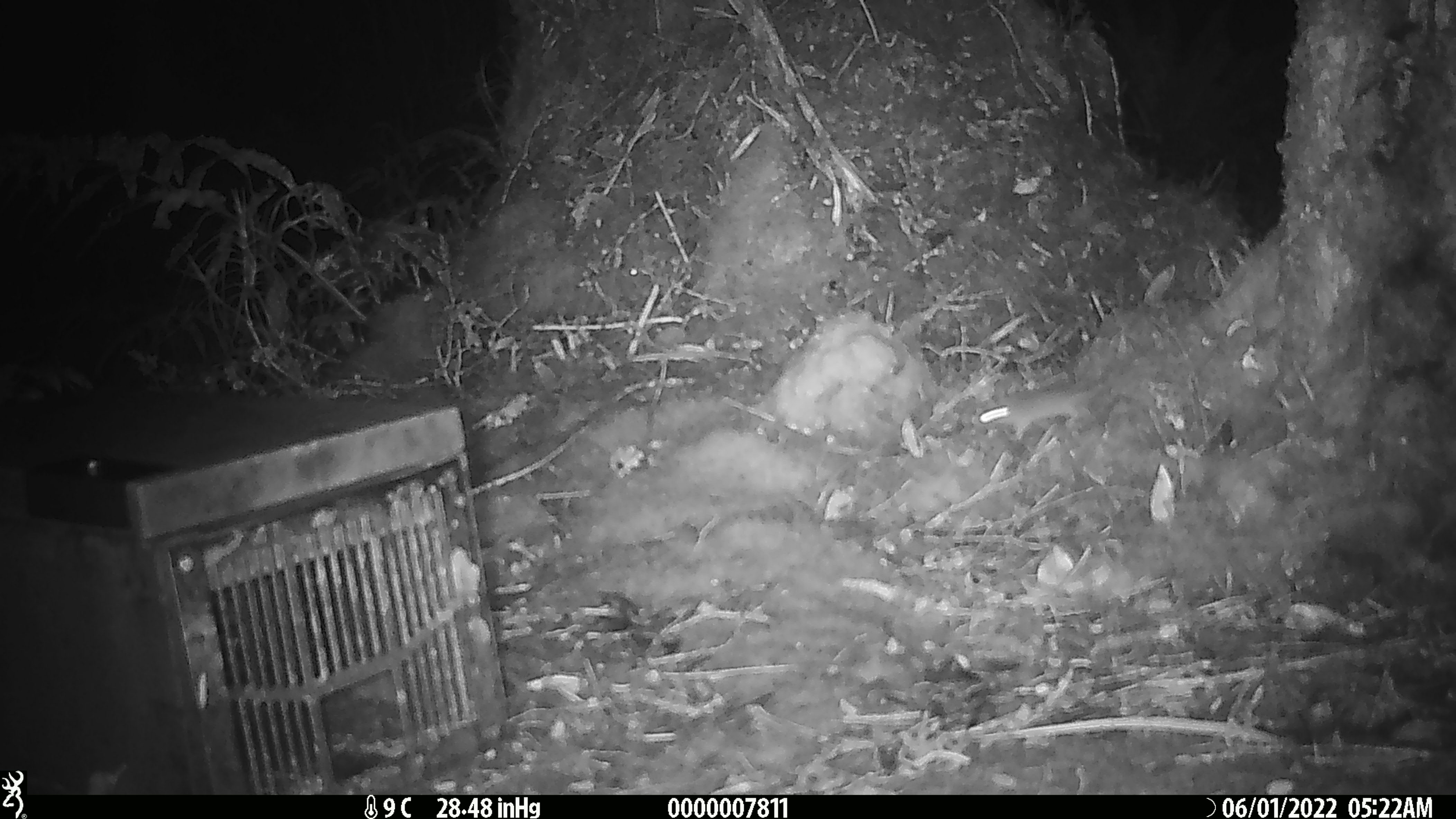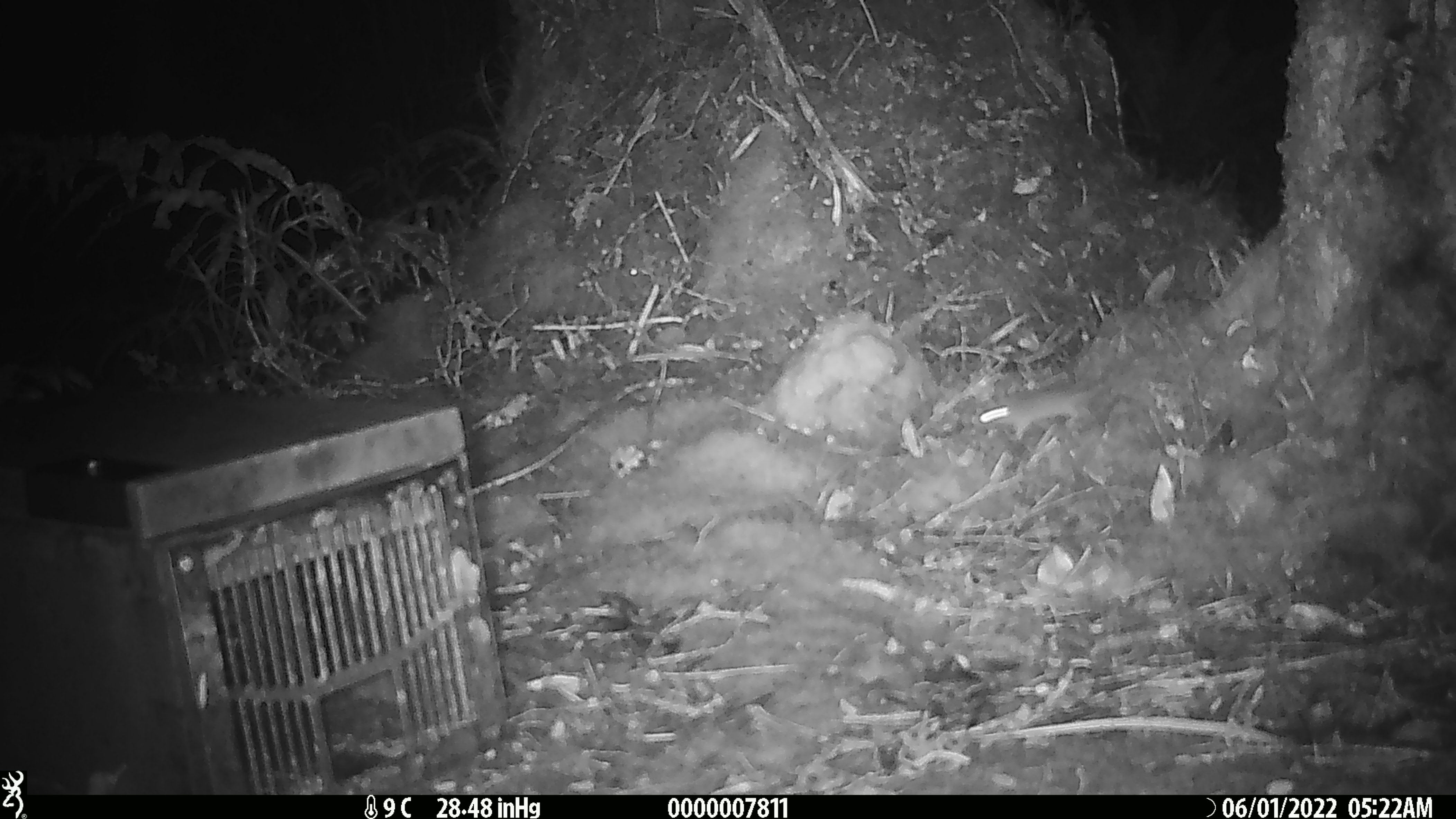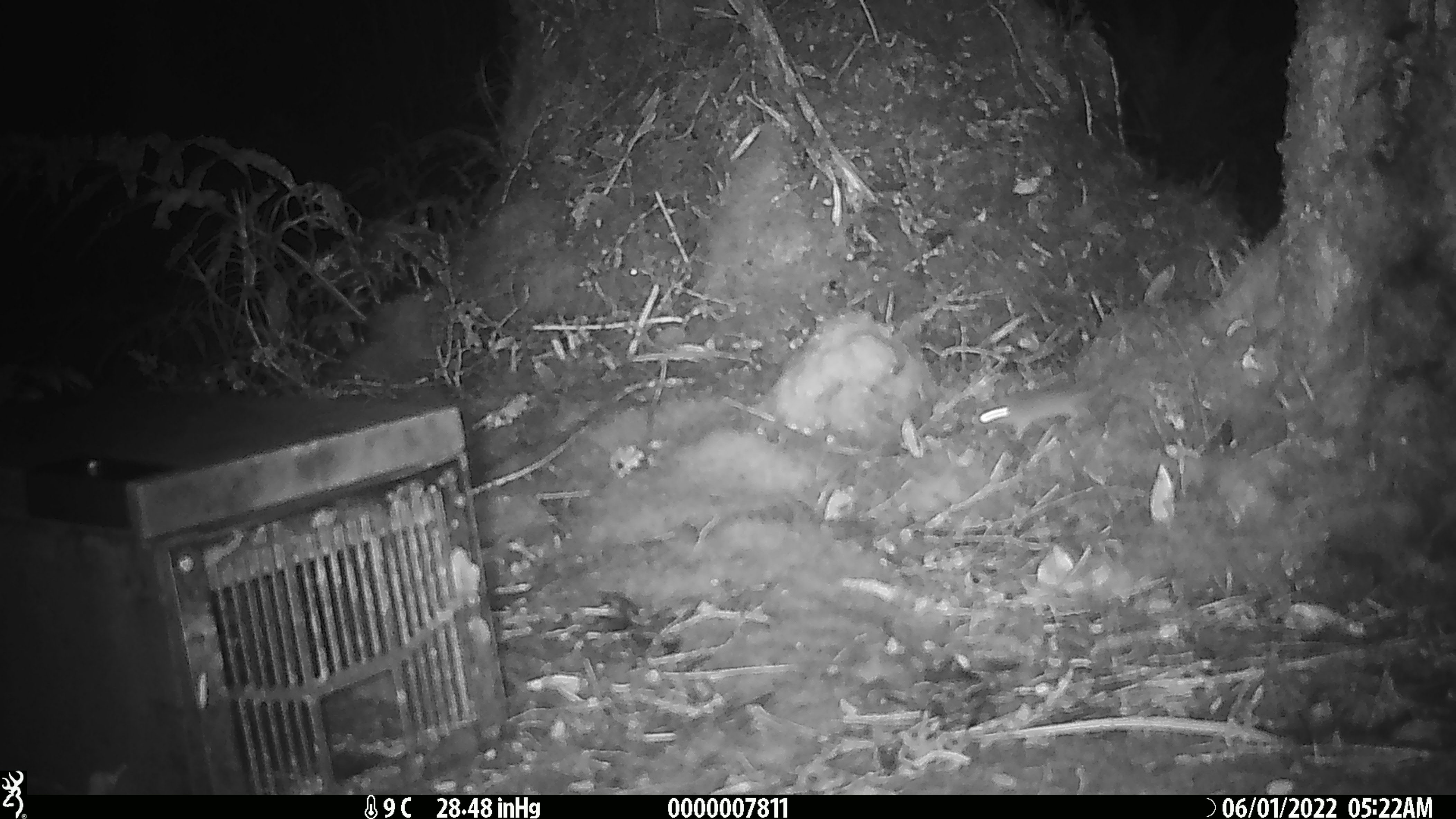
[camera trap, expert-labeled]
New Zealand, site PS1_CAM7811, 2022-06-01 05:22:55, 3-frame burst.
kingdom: Animalia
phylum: Chordata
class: Mammalia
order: Rodentia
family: Muridae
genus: Mus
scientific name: Mus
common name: mouse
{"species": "mouse (Mus)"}